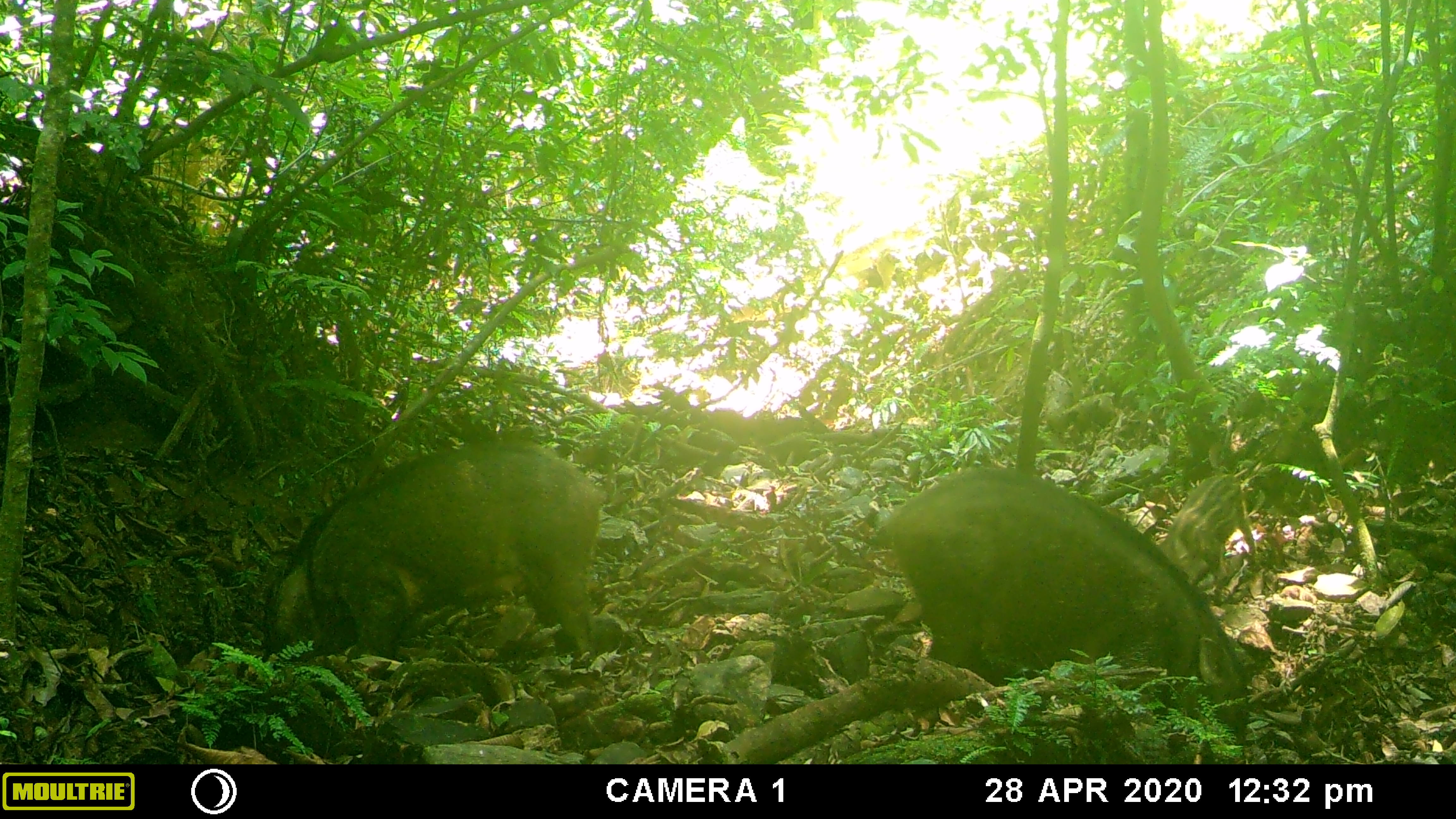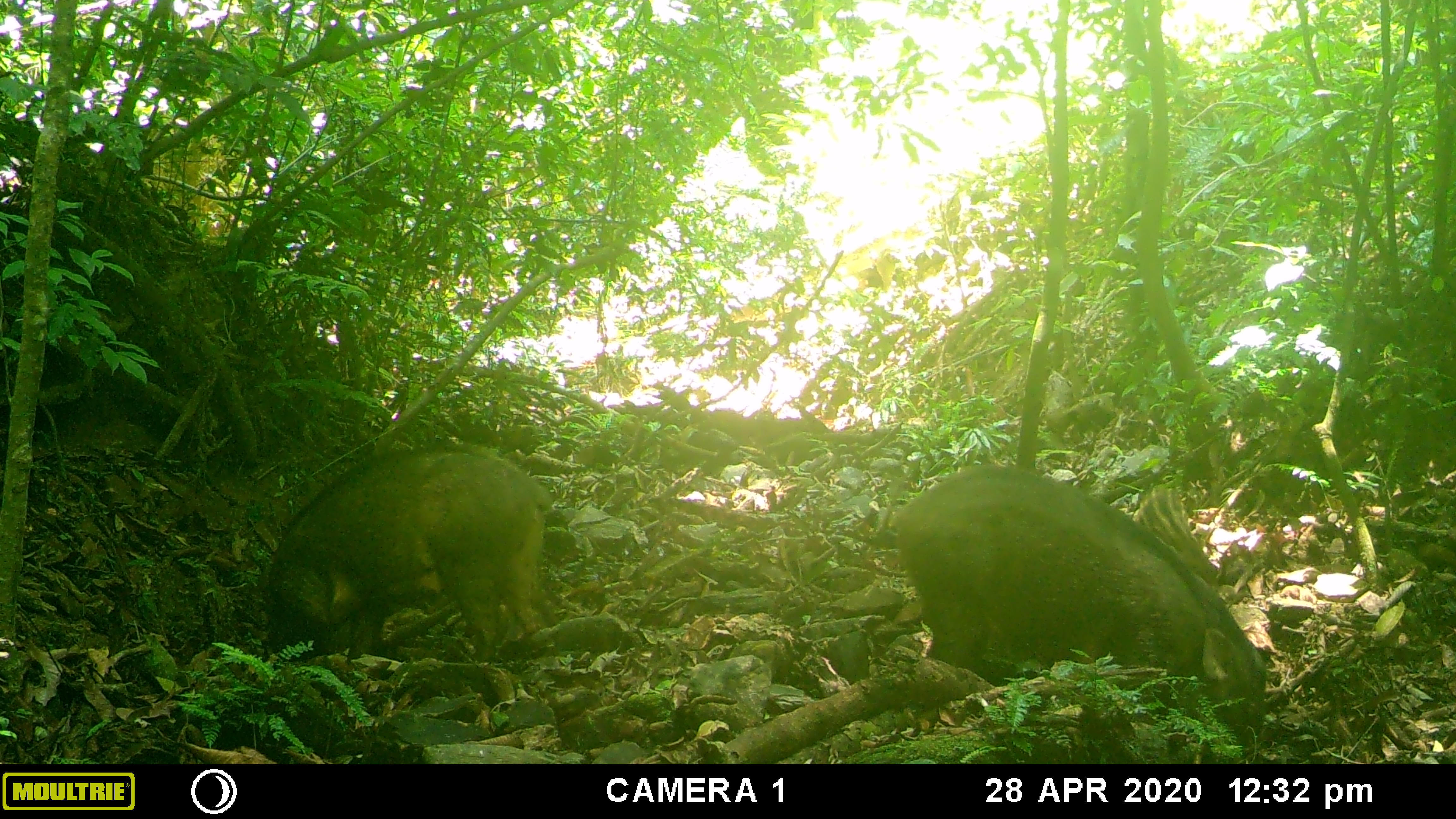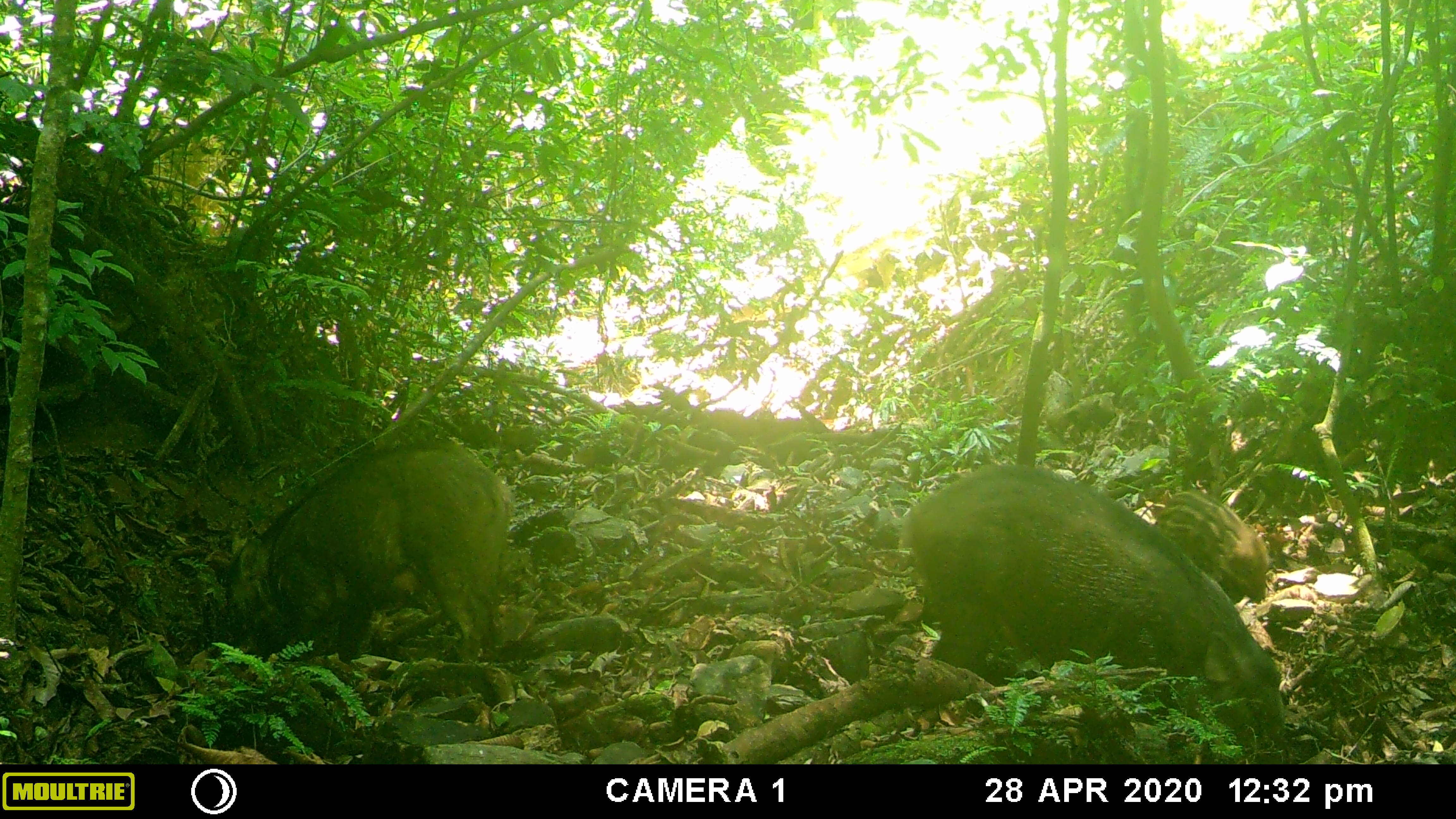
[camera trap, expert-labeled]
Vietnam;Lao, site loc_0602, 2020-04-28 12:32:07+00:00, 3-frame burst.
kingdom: Animalia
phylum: Chordata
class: Mammalia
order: Artiodactyla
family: Suidae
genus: Sus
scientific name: Sus scrofa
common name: eurasian wild pig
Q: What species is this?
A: Eurasian wild pig (Sus scrofa).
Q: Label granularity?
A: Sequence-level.